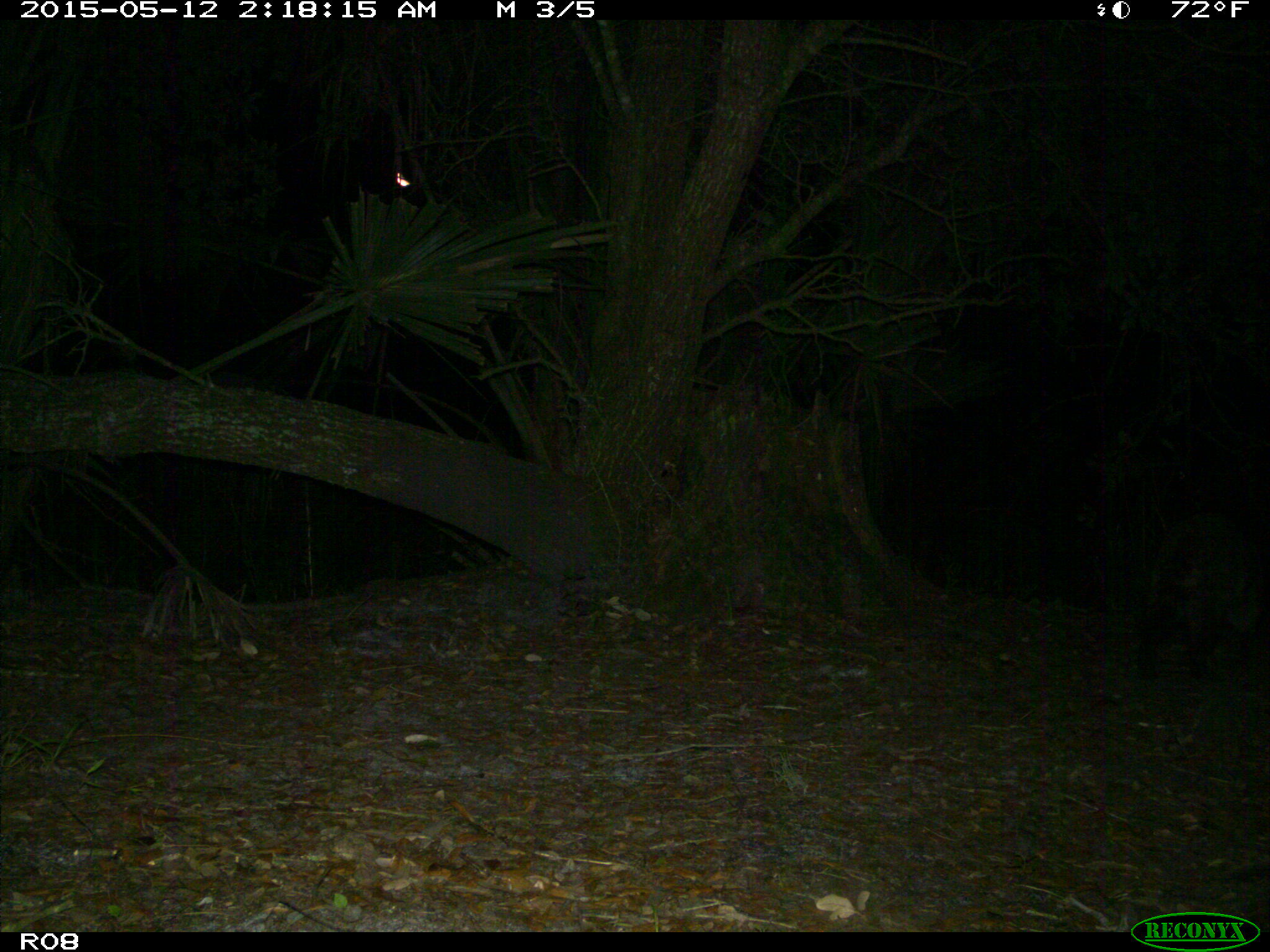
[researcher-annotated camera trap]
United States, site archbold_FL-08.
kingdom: Animalia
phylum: Chordata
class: Mammalia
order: Carnivora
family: Procyonidae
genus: Procyon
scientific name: Procyon lotor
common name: common raccoon